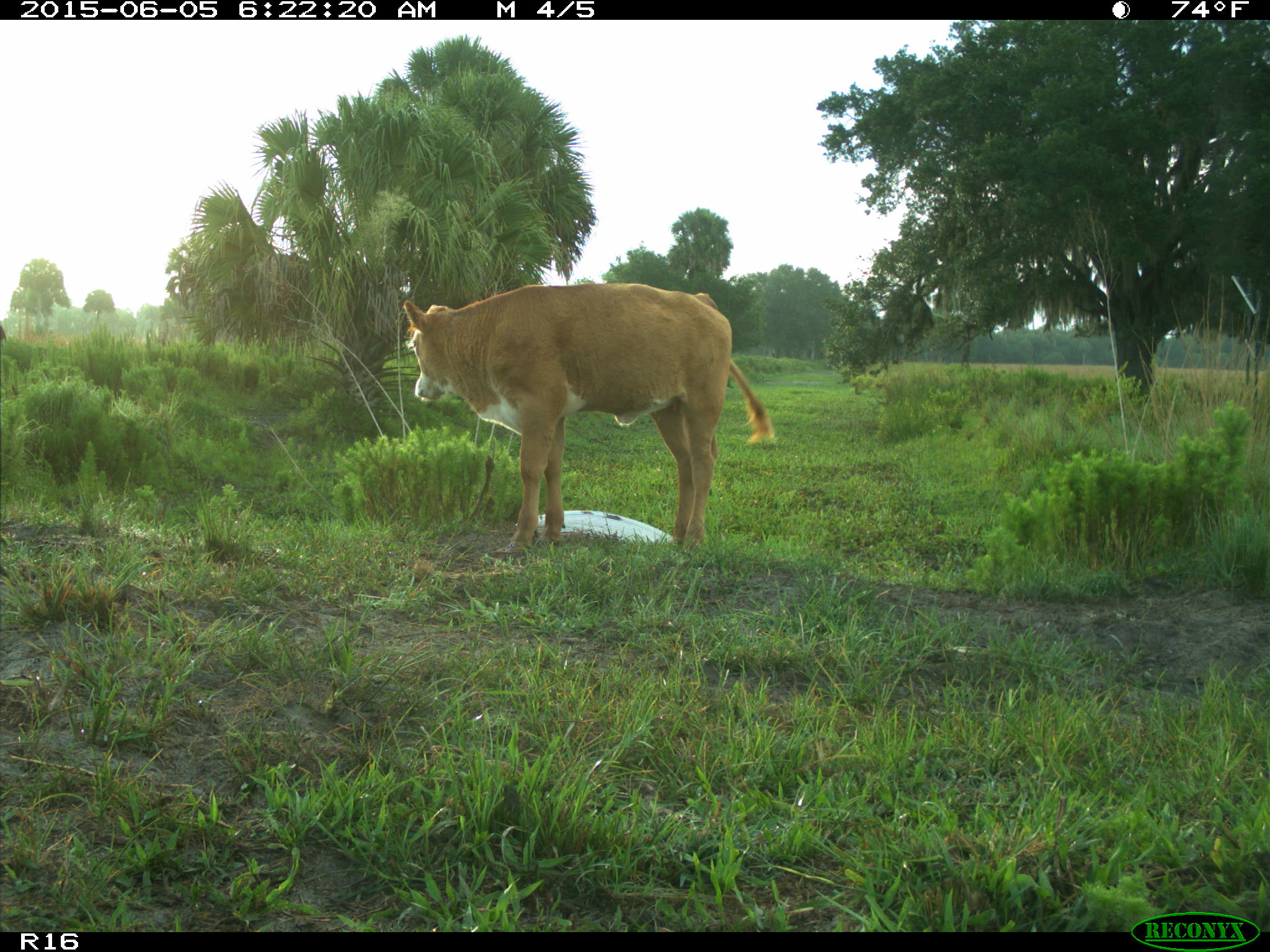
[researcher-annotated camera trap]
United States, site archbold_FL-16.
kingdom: Animalia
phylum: Chordata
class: Mammalia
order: Artiodactyla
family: Bovidae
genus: Bos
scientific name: Bos taurus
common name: domestic cow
Bos taurus (domestic cow).